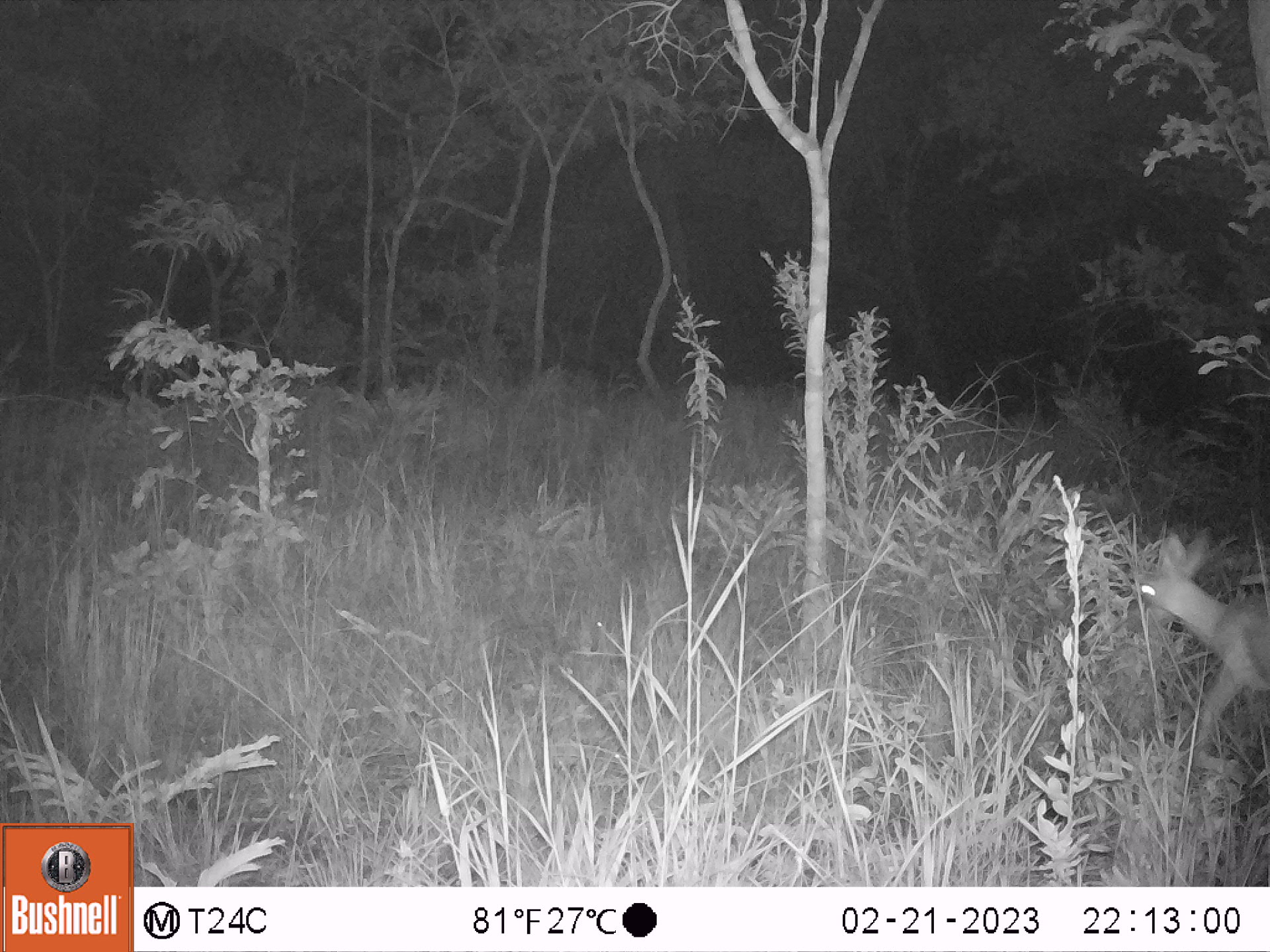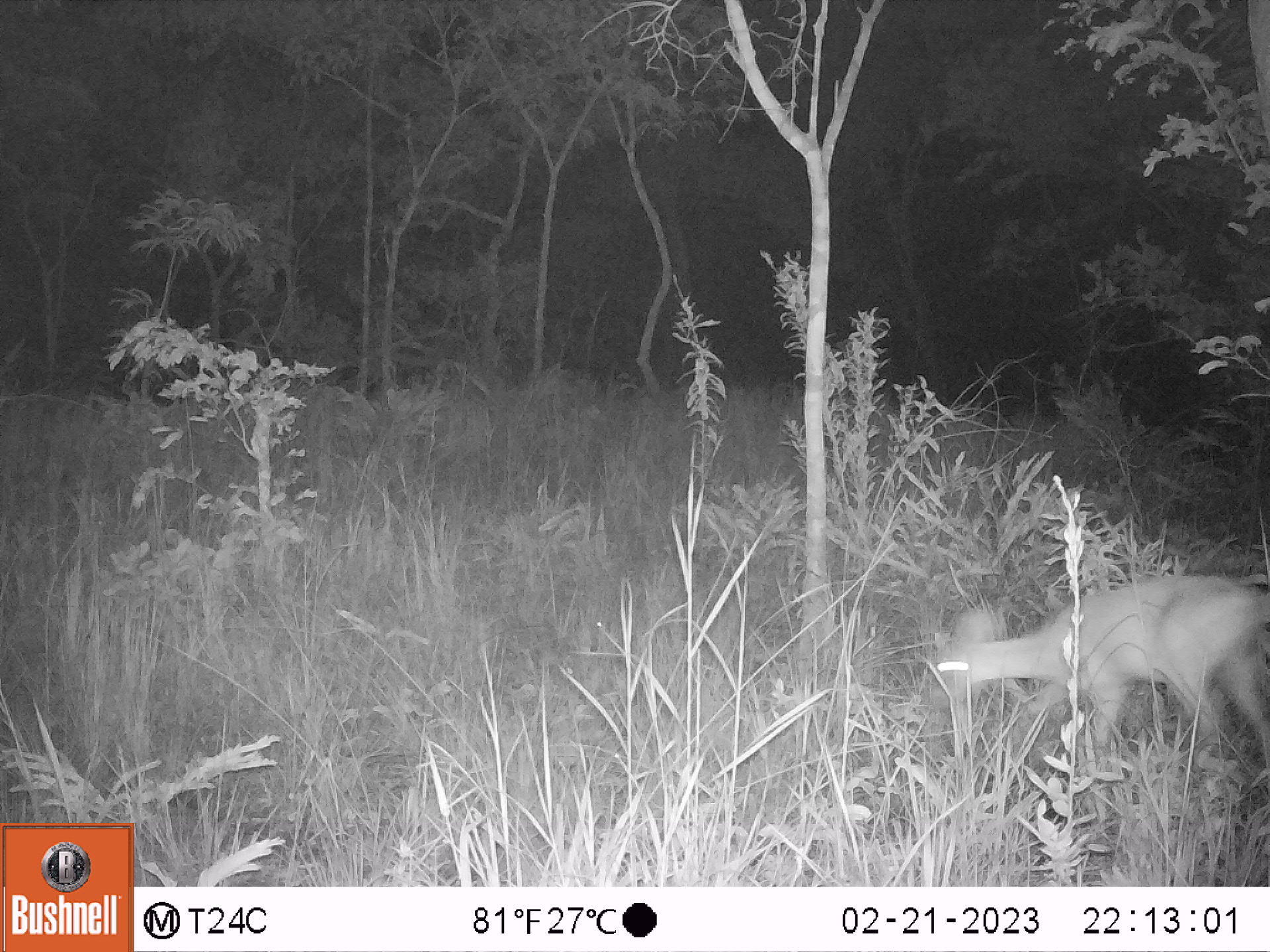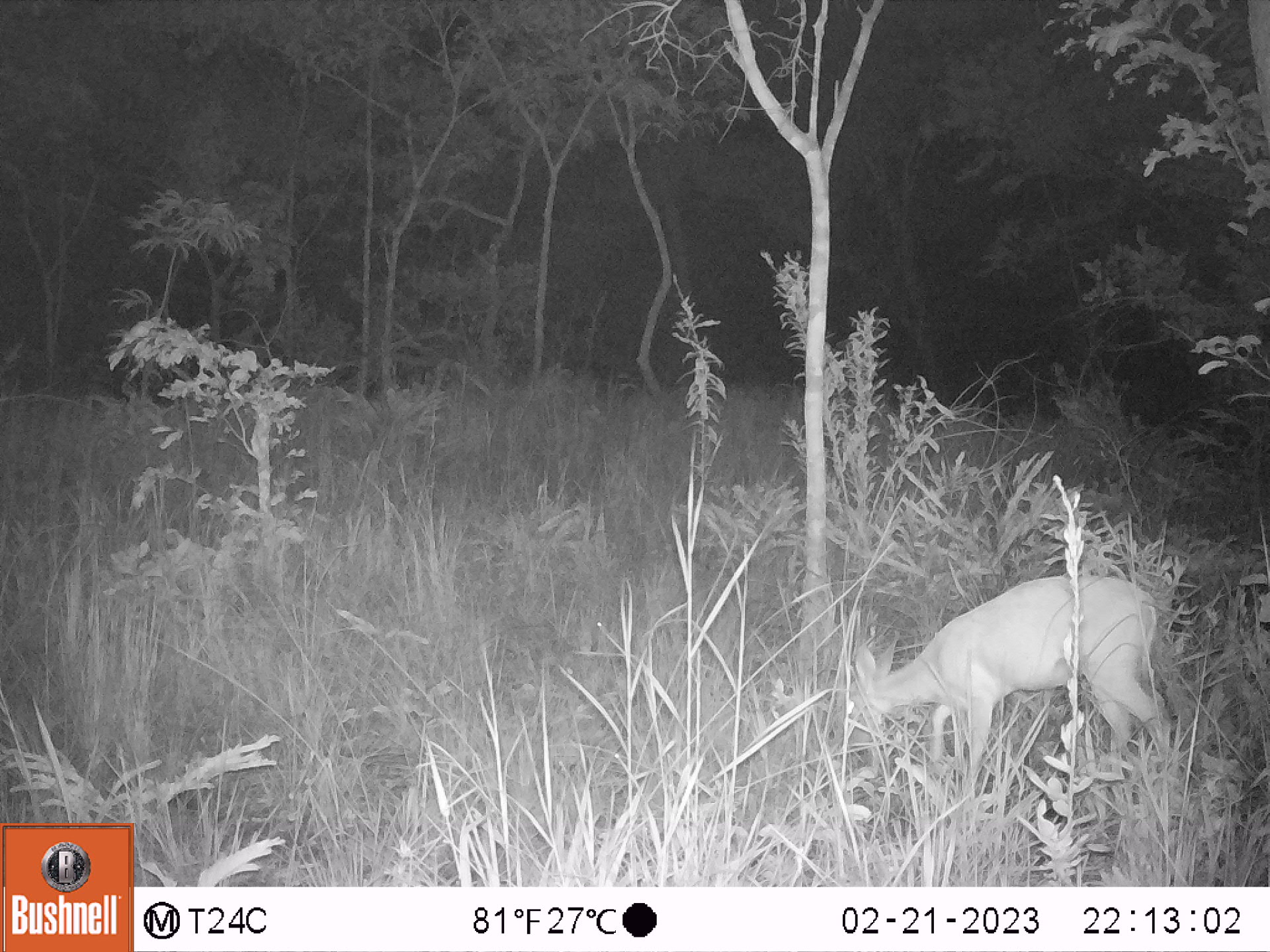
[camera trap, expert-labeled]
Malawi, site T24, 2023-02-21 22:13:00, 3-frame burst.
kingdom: Animalia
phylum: Chordata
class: Mammalia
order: Artiodactyla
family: Bovidae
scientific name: Antilopinae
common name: small antelope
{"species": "small antelope (Antilopinae)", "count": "1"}